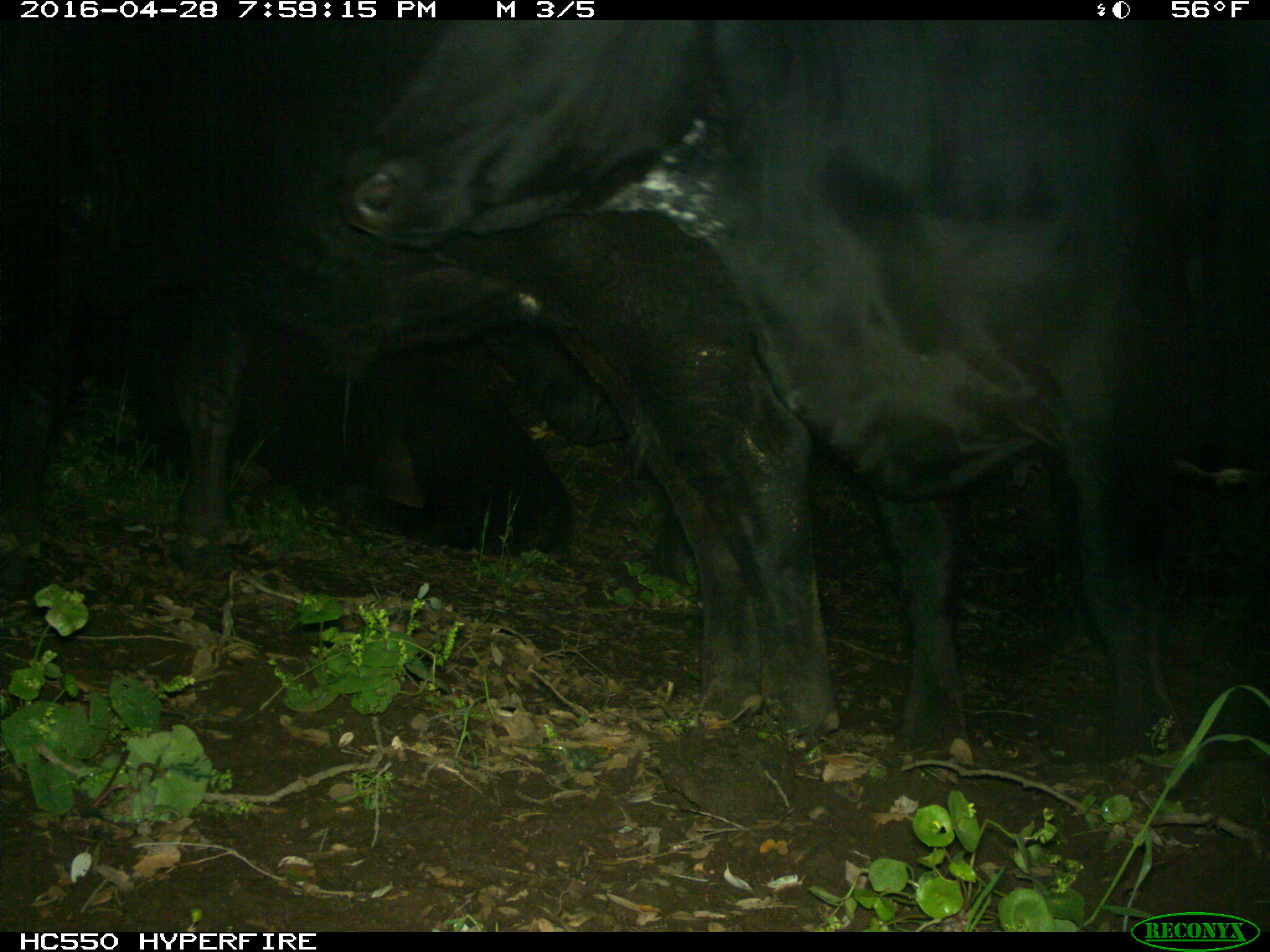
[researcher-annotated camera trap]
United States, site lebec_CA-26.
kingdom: Animalia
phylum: Chordata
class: Mammalia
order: Artiodactyla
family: Bovidae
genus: Bos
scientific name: Bos taurus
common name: domestic cow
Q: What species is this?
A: Bos taurus (domestic cow).